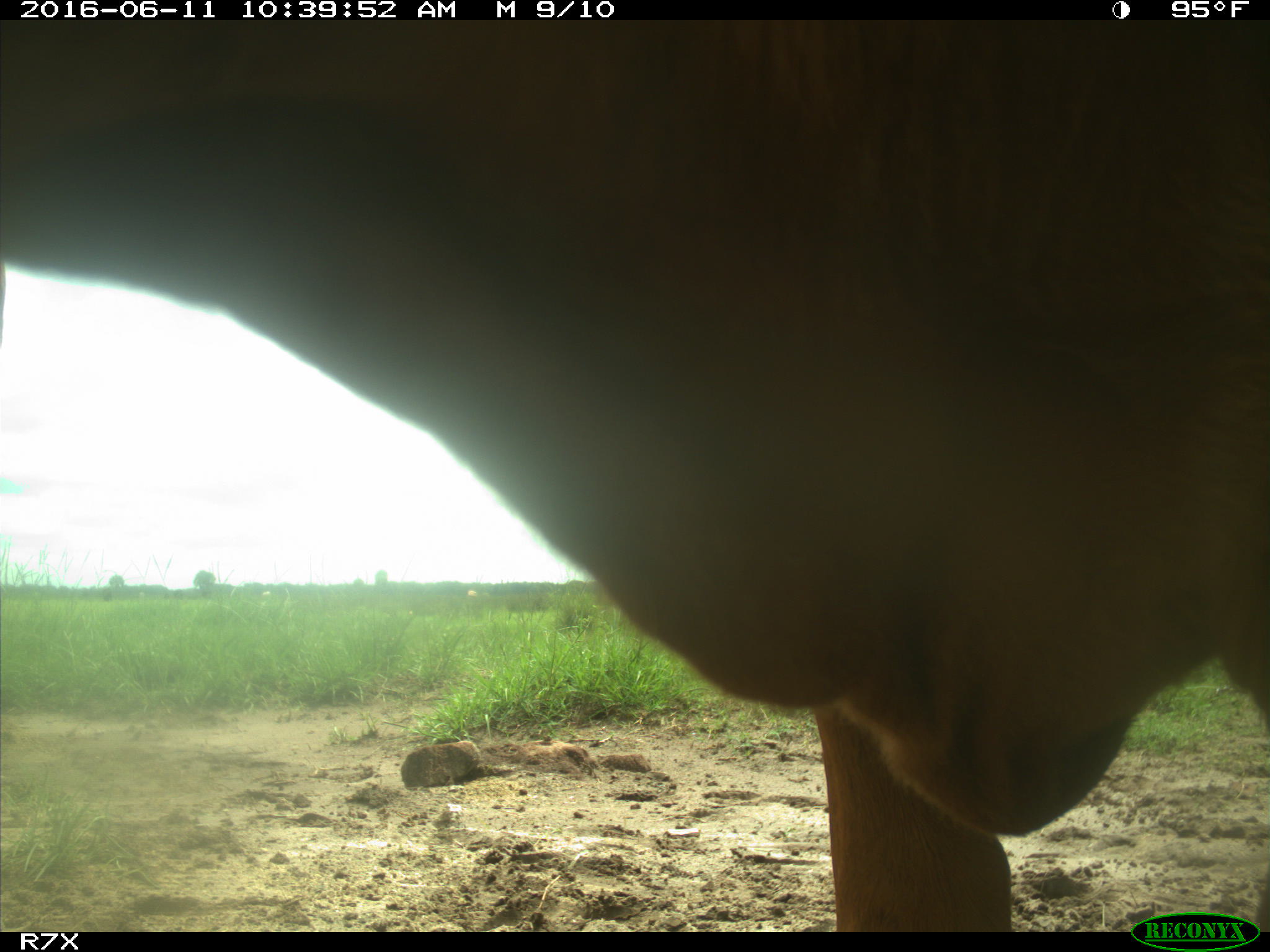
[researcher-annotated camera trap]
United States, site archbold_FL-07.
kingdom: Animalia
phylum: Chordata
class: Mammalia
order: Artiodactyla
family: Bovidae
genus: Bos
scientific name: Bos taurus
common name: domestic cow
Bos taurus (domestic cow).